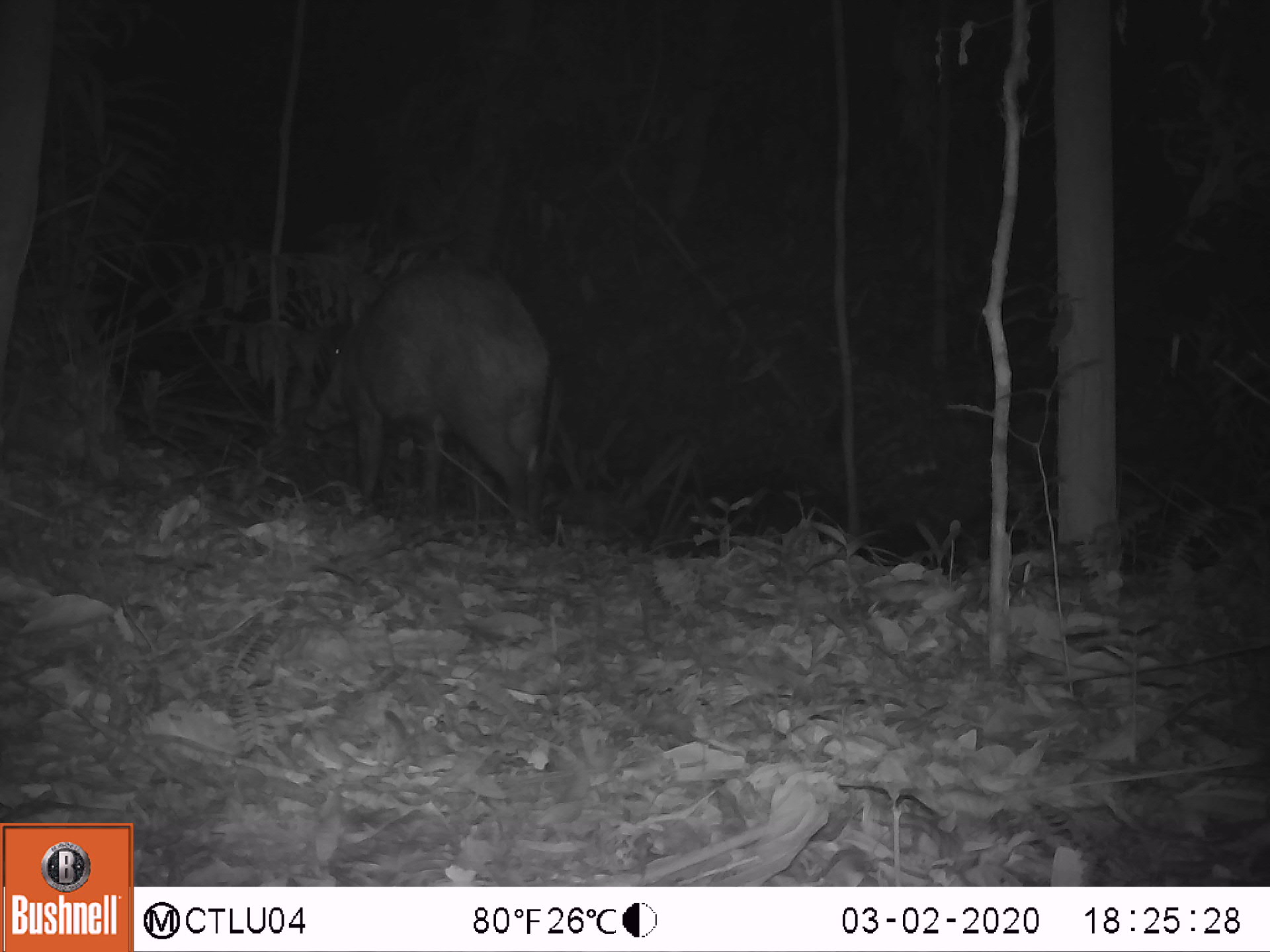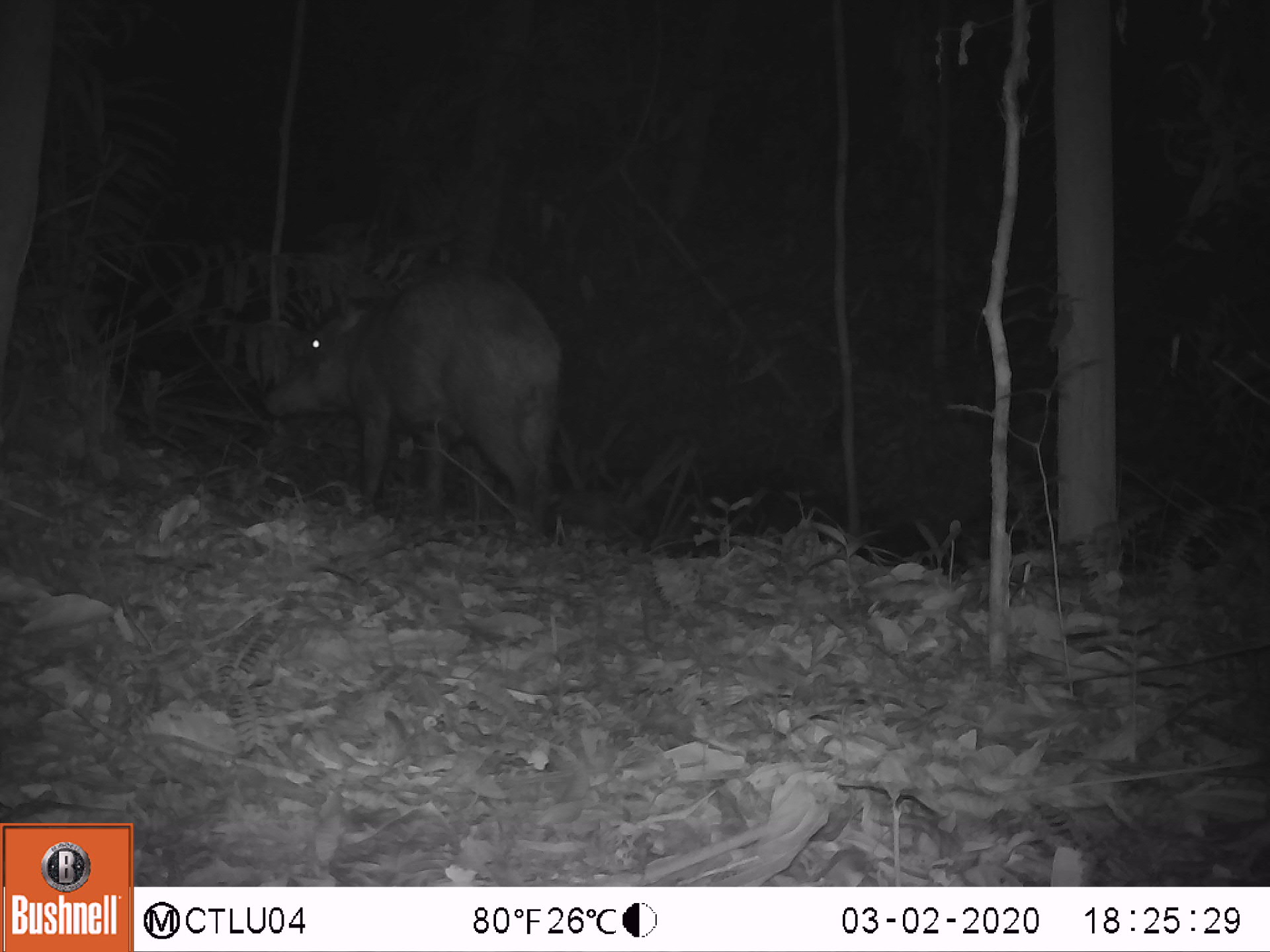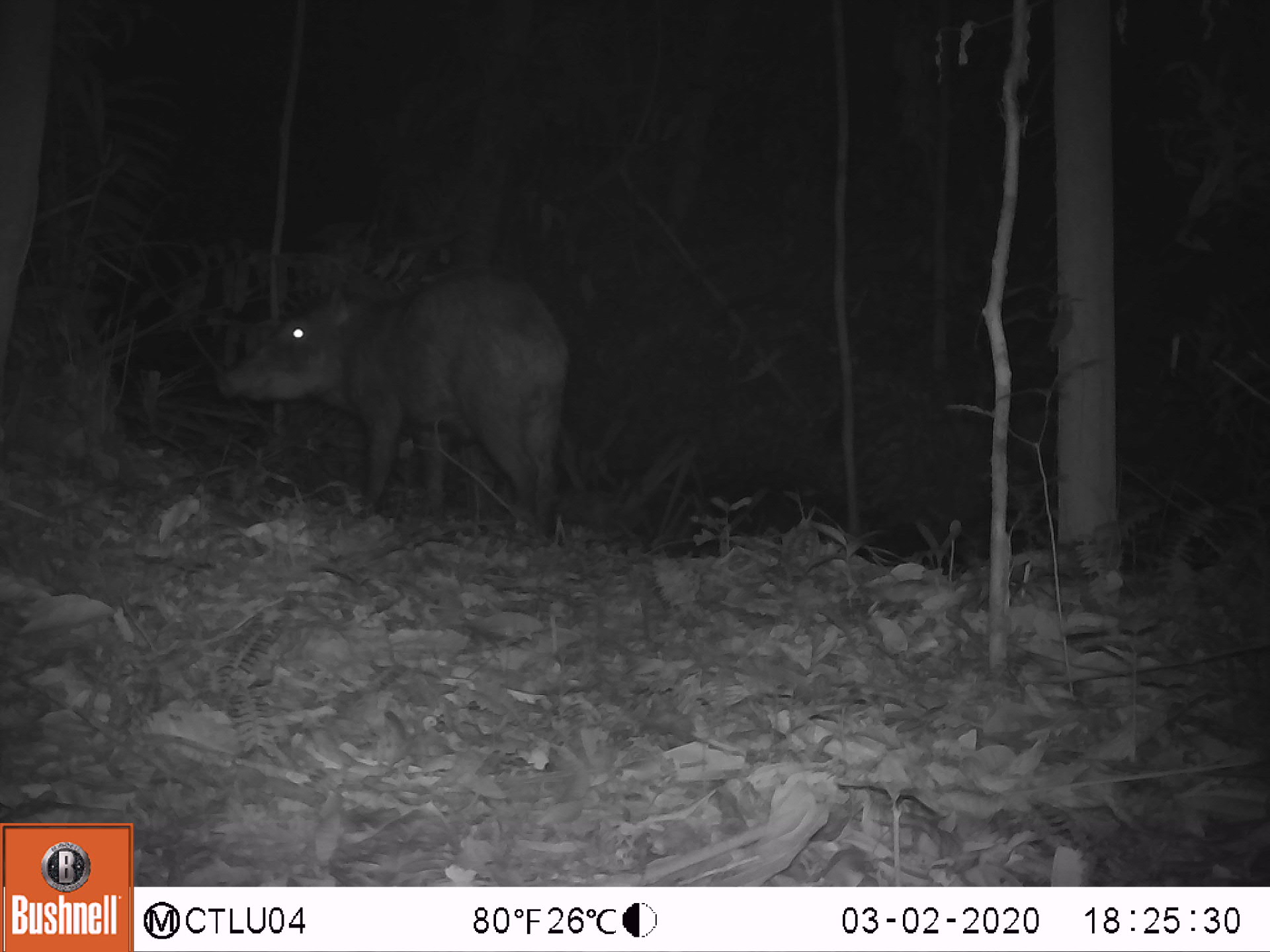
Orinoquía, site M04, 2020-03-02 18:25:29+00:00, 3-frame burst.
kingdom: Animalia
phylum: Chordata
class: Mammalia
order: Artiodactyla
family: Tayassuidae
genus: Tayassu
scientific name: Tayassu pecari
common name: white-lipped peccary